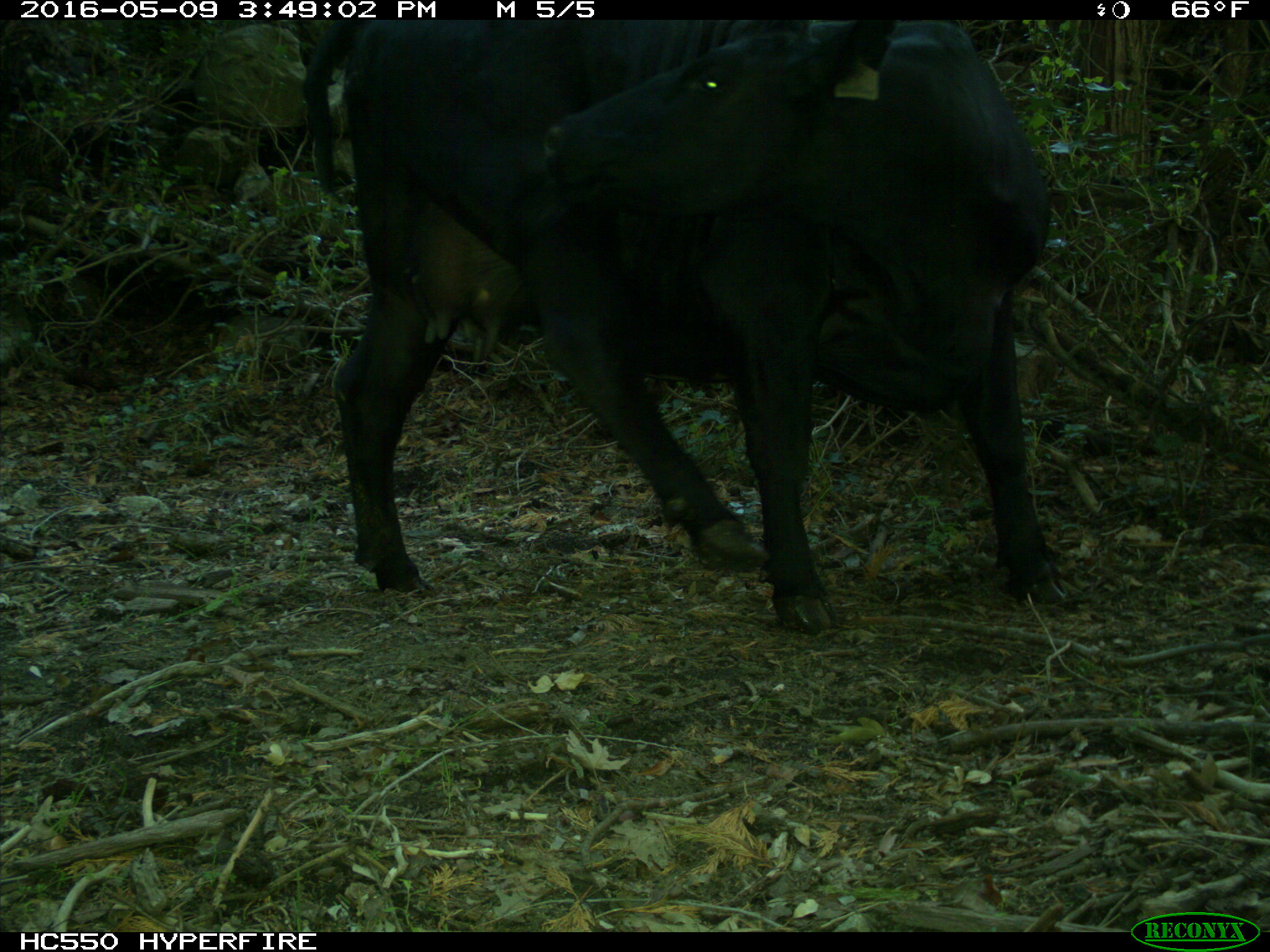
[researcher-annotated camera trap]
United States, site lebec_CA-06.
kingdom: Animalia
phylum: Chordata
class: Mammalia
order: Artiodactyla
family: Bovidae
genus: Bos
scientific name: Bos taurus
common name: domestic cow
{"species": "Bos taurus (domestic cow)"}